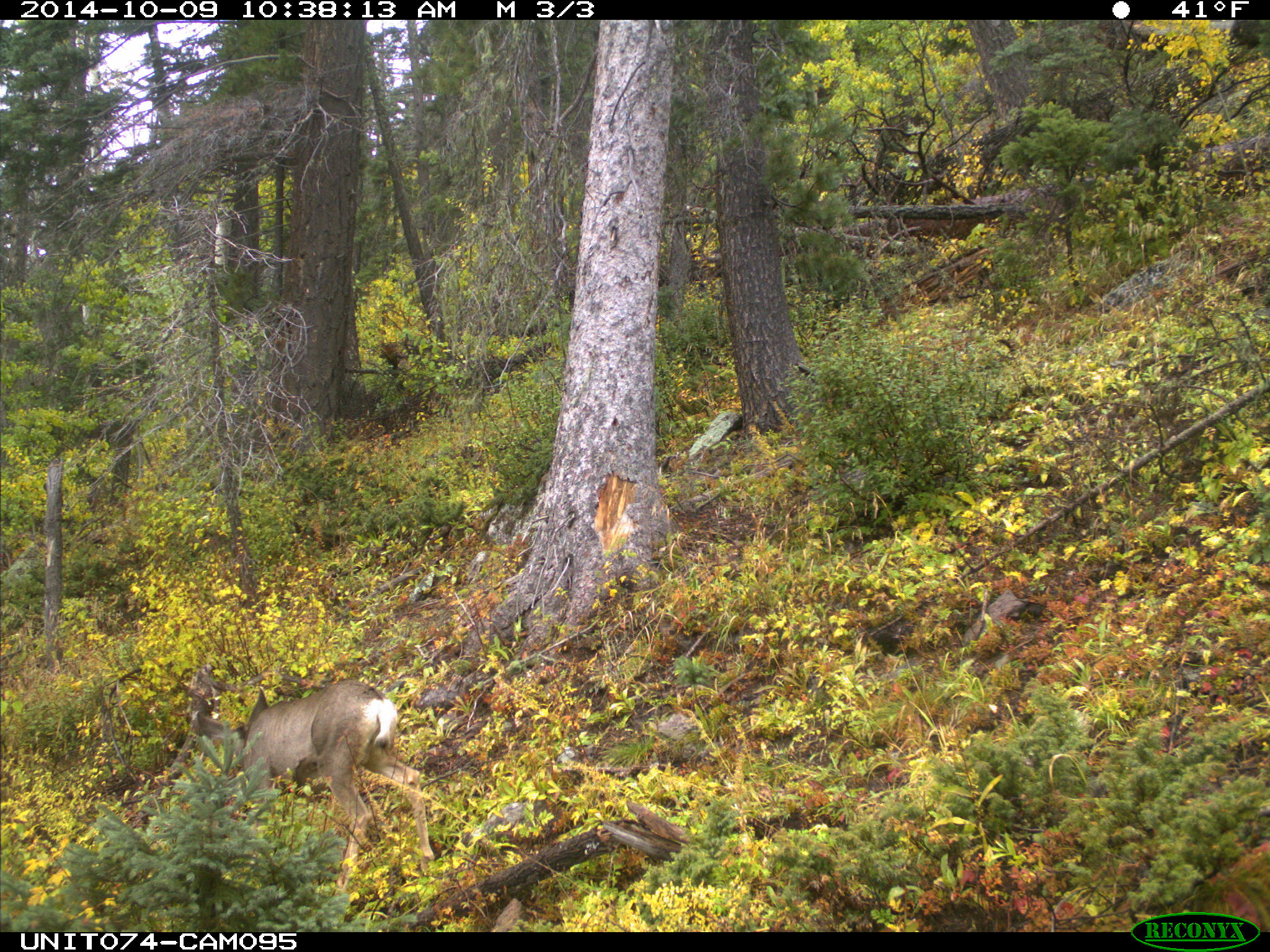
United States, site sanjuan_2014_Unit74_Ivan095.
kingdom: Animalia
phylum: Chordata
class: Mammalia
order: Artiodactyla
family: Cervidae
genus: Odocoileus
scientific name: Odocoileus hemionus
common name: mule deer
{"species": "Odocoileus hemionus (mule deer)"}